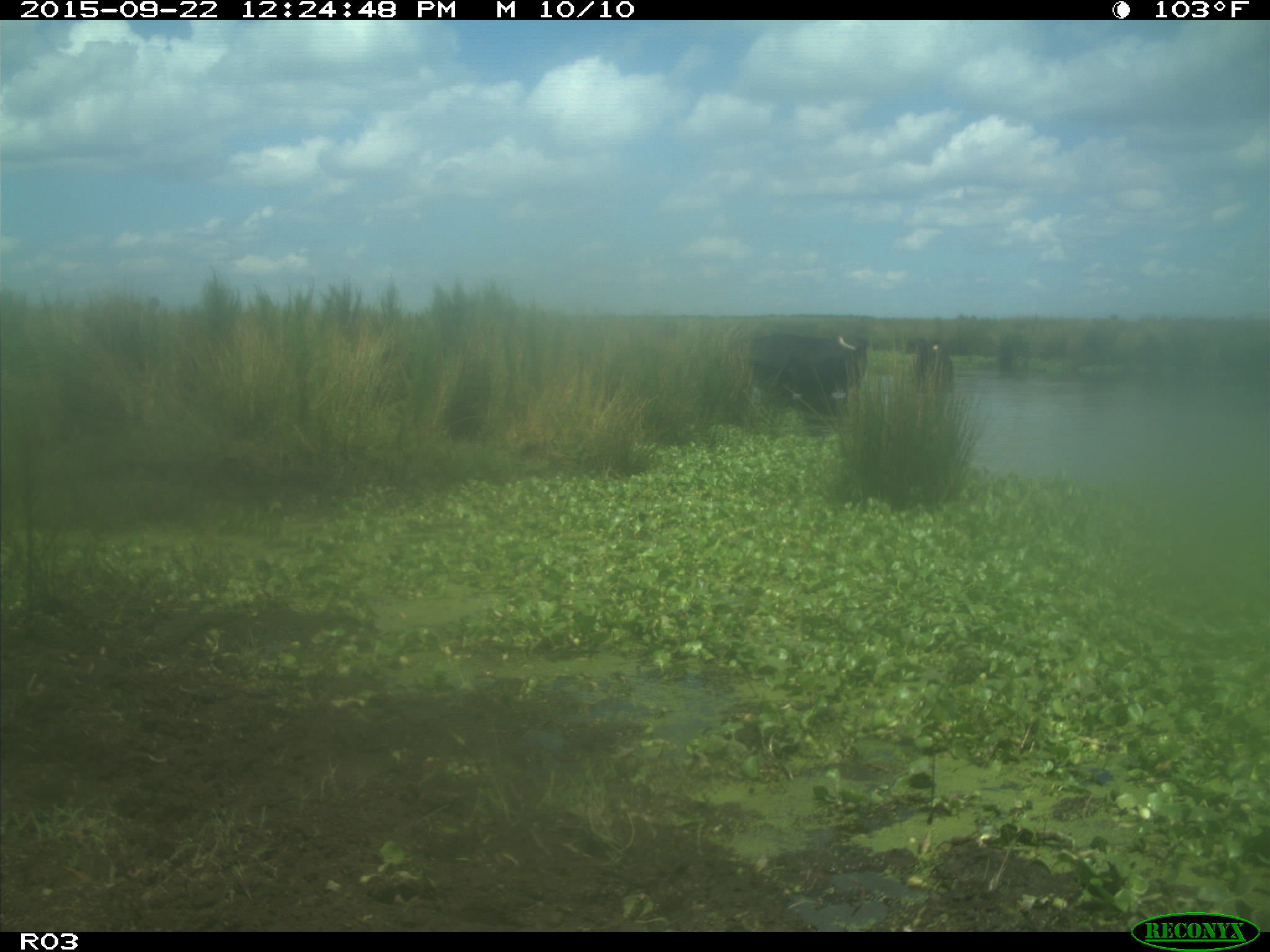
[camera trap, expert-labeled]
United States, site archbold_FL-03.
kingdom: Animalia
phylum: Chordata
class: Mammalia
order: Artiodactyla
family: Bovidae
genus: Bos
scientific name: Bos taurus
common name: domestic cow